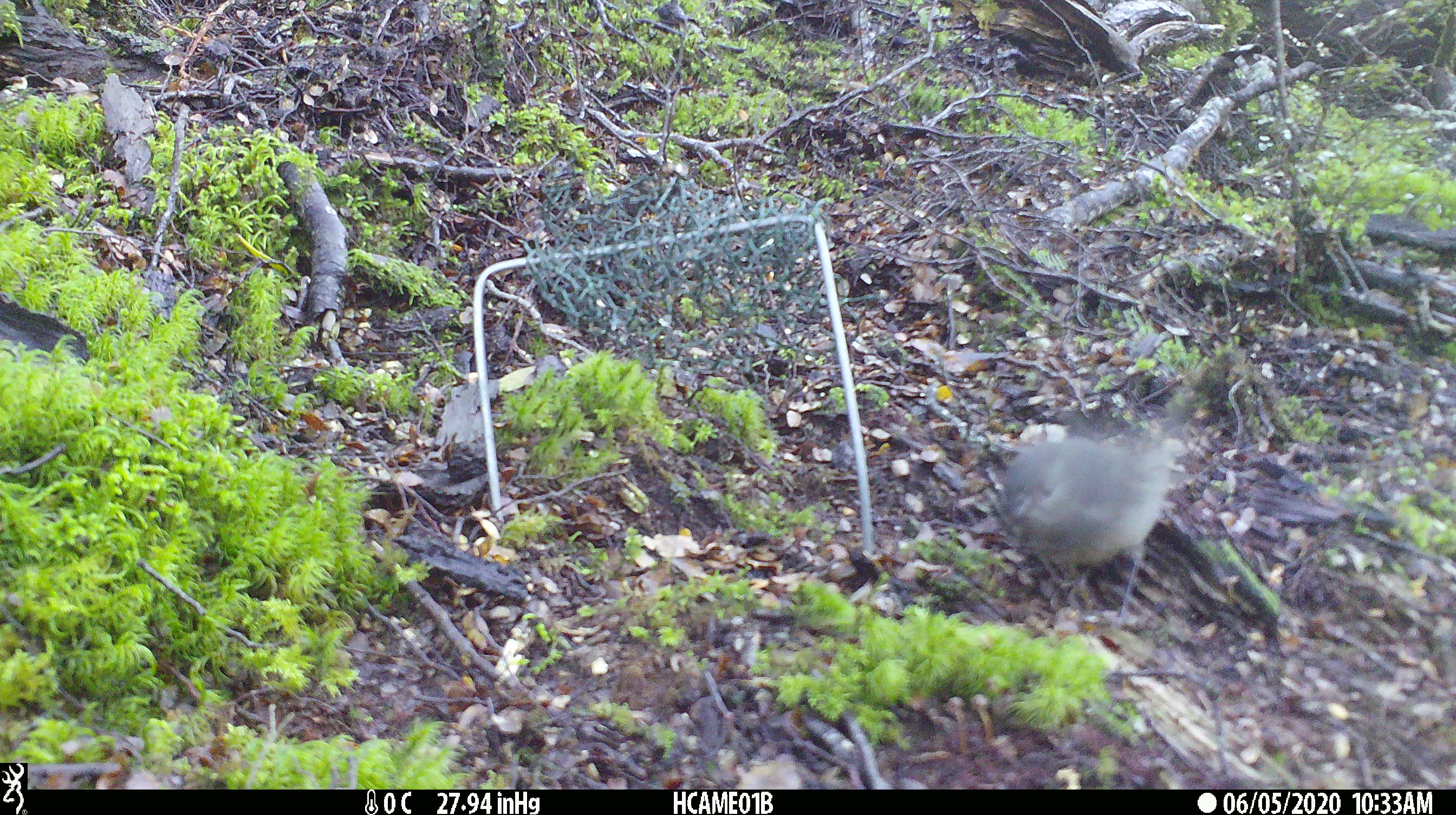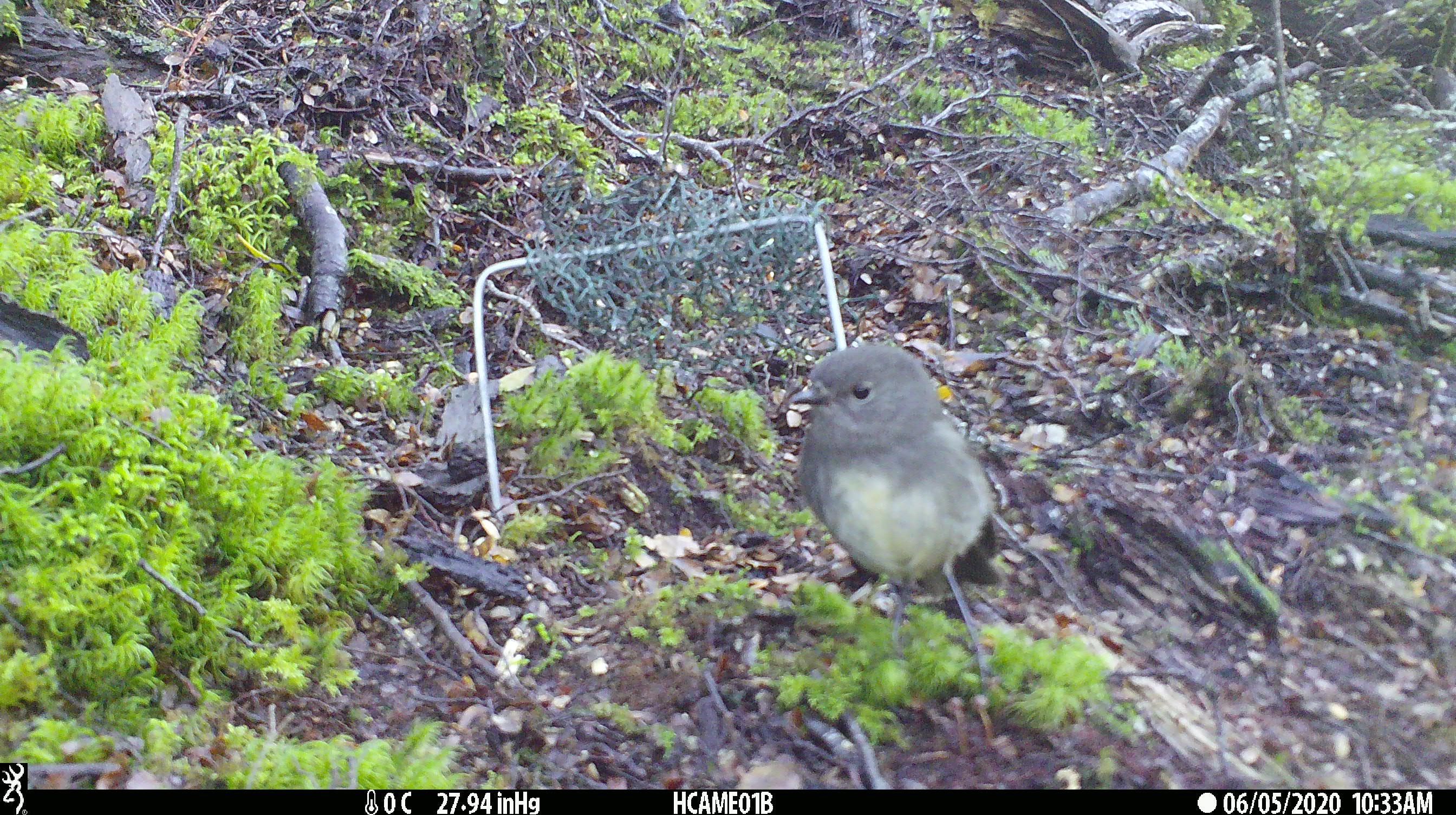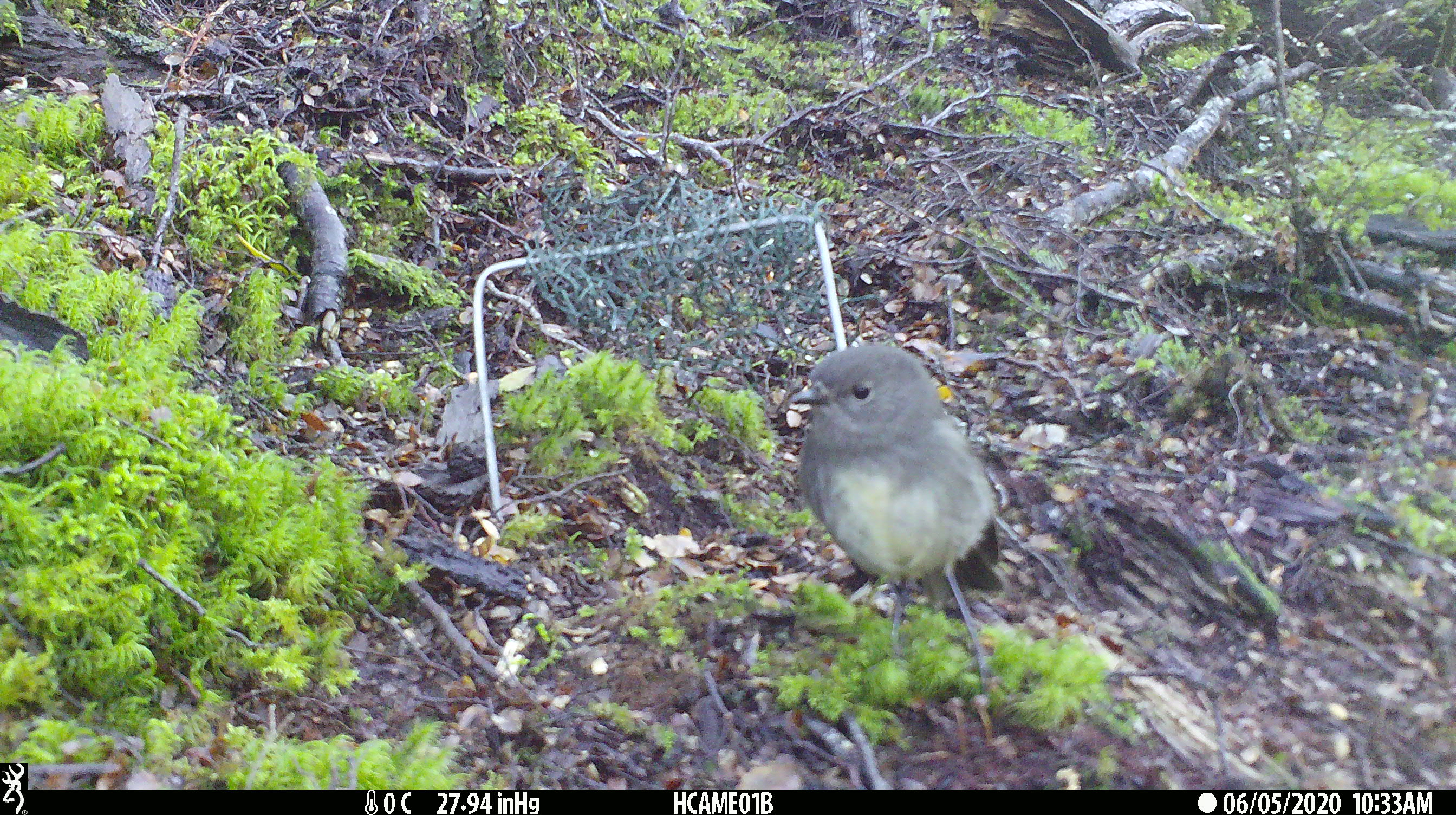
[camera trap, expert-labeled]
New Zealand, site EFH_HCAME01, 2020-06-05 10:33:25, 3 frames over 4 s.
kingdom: Animalia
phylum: Chordata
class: Aves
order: Passeriformes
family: Petroicidae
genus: Petroica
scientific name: Petroica australis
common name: new zealand robin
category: robin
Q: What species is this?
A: Robin (new zealand robin) (Petroica australis).